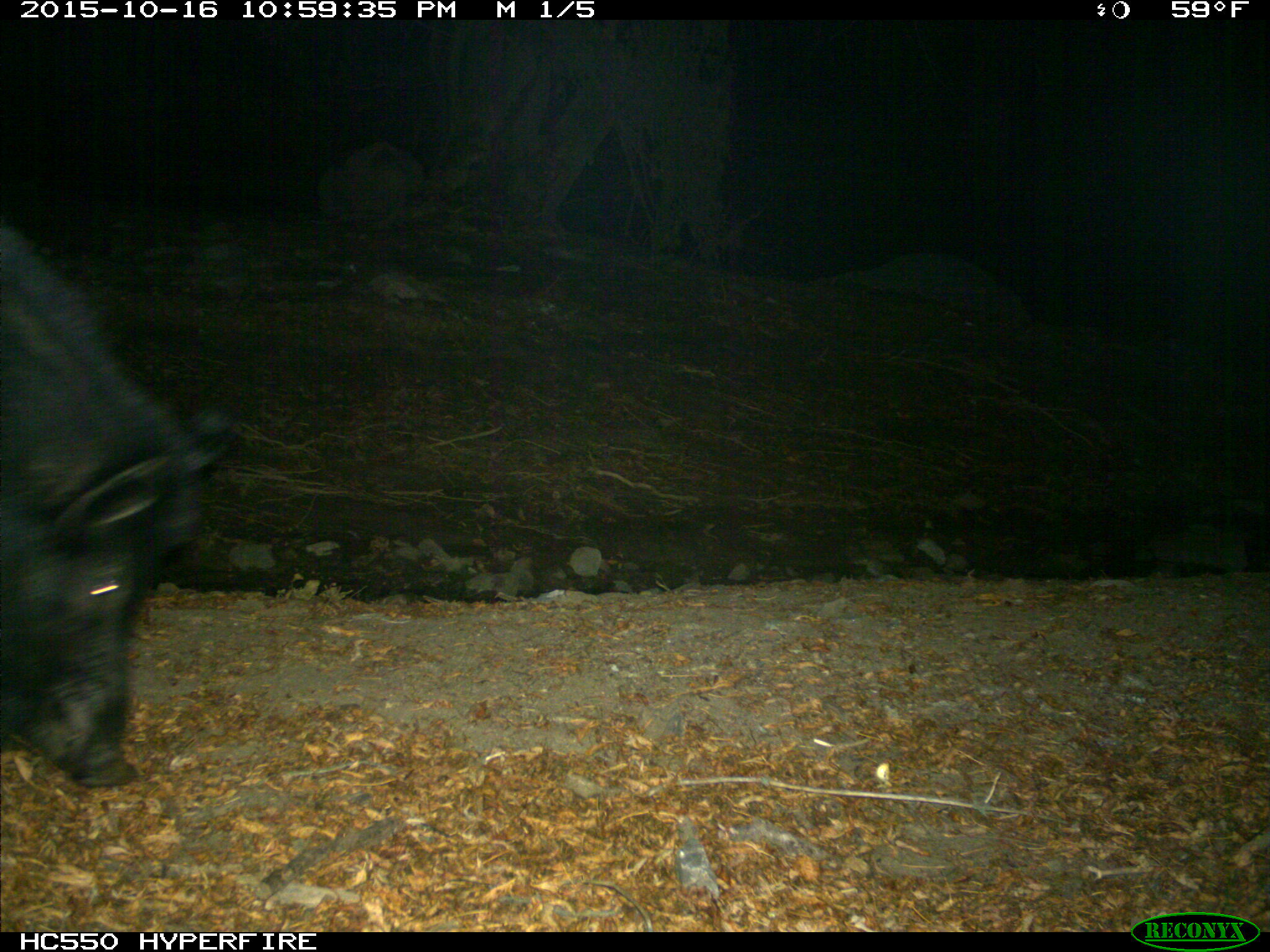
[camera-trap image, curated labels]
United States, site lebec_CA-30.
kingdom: Animalia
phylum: Chordata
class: Mammalia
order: Artiodactyla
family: Suidae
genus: Sus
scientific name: Sus scrofa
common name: wild boar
Sus scrofa (wild boar).